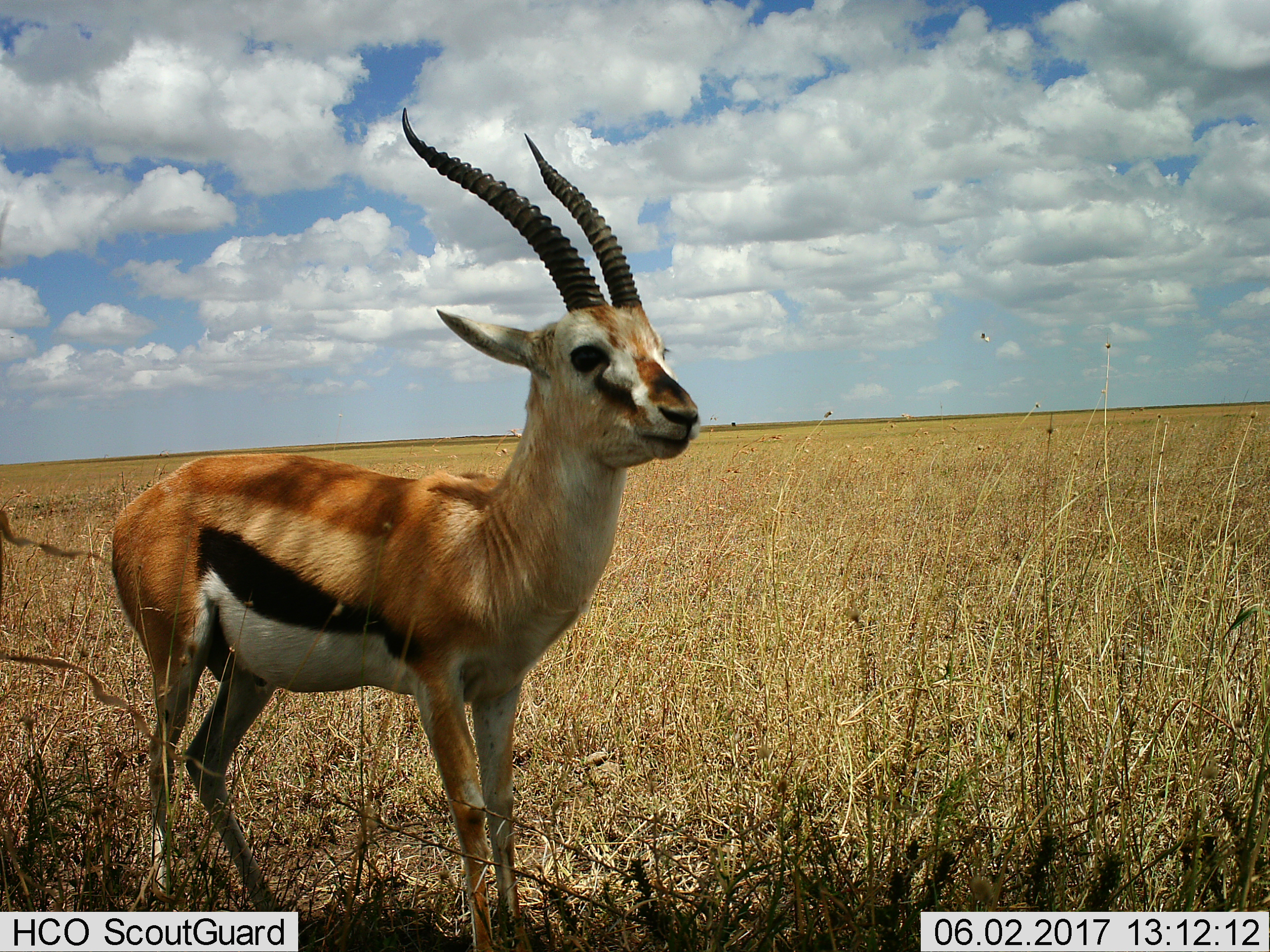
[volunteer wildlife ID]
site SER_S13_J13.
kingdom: Animalia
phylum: Chordata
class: Mammalia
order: Artiodactyla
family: Bovidae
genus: Eudorcas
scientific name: Eudorcas thomsonii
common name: thomson's gazelle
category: gazellethomsons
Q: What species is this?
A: Gazellethomsons (thomson's gazelle) (Eudorcas thomsonii).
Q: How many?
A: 1.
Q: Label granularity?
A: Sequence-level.